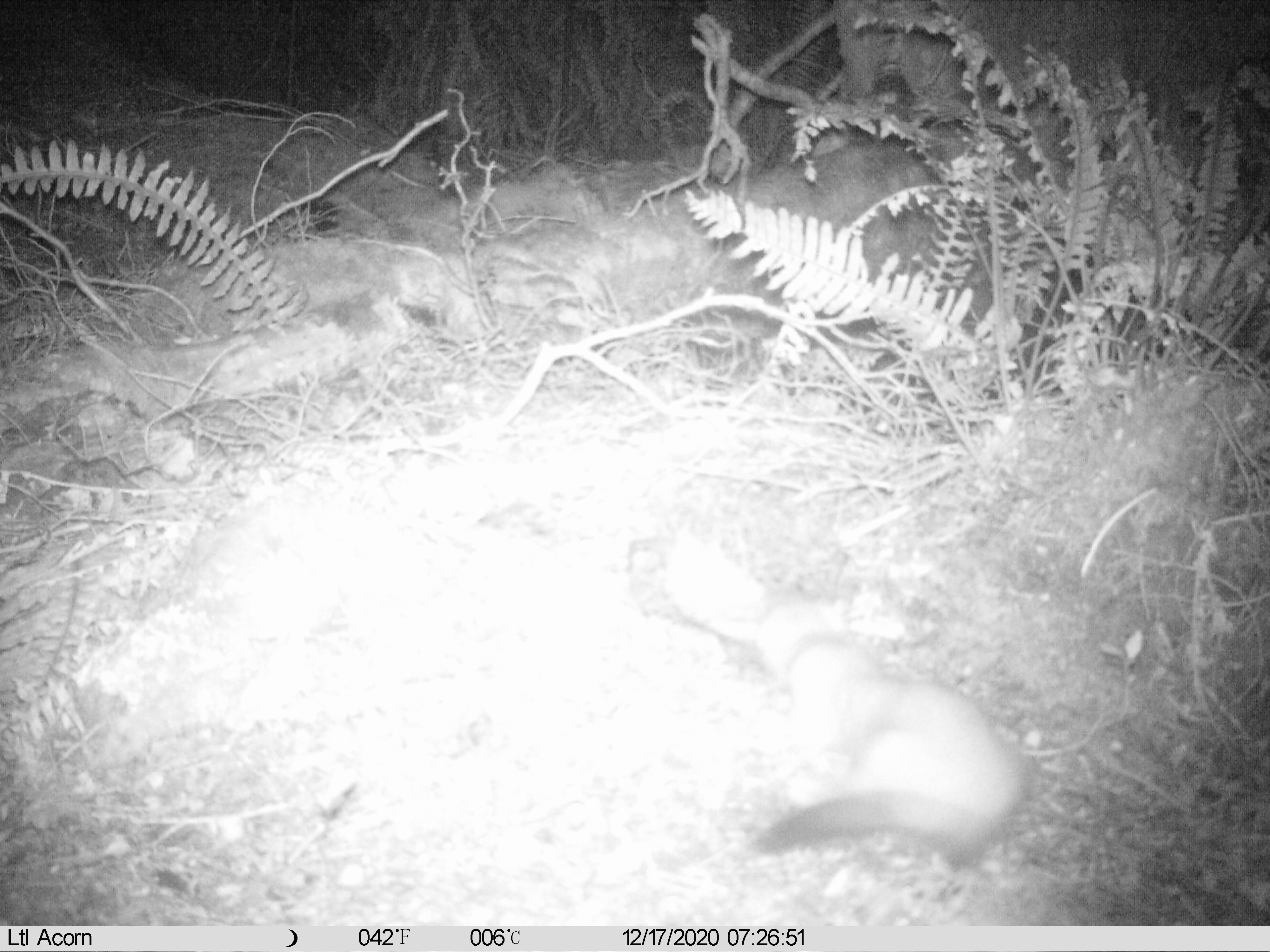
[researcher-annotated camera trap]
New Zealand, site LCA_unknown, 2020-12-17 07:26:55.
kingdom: Animalia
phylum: Chordata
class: Mammalia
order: Carnivora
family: Mustelidae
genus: Mustela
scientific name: Mustela erminea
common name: stoat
Stoat (Mustela erminea).